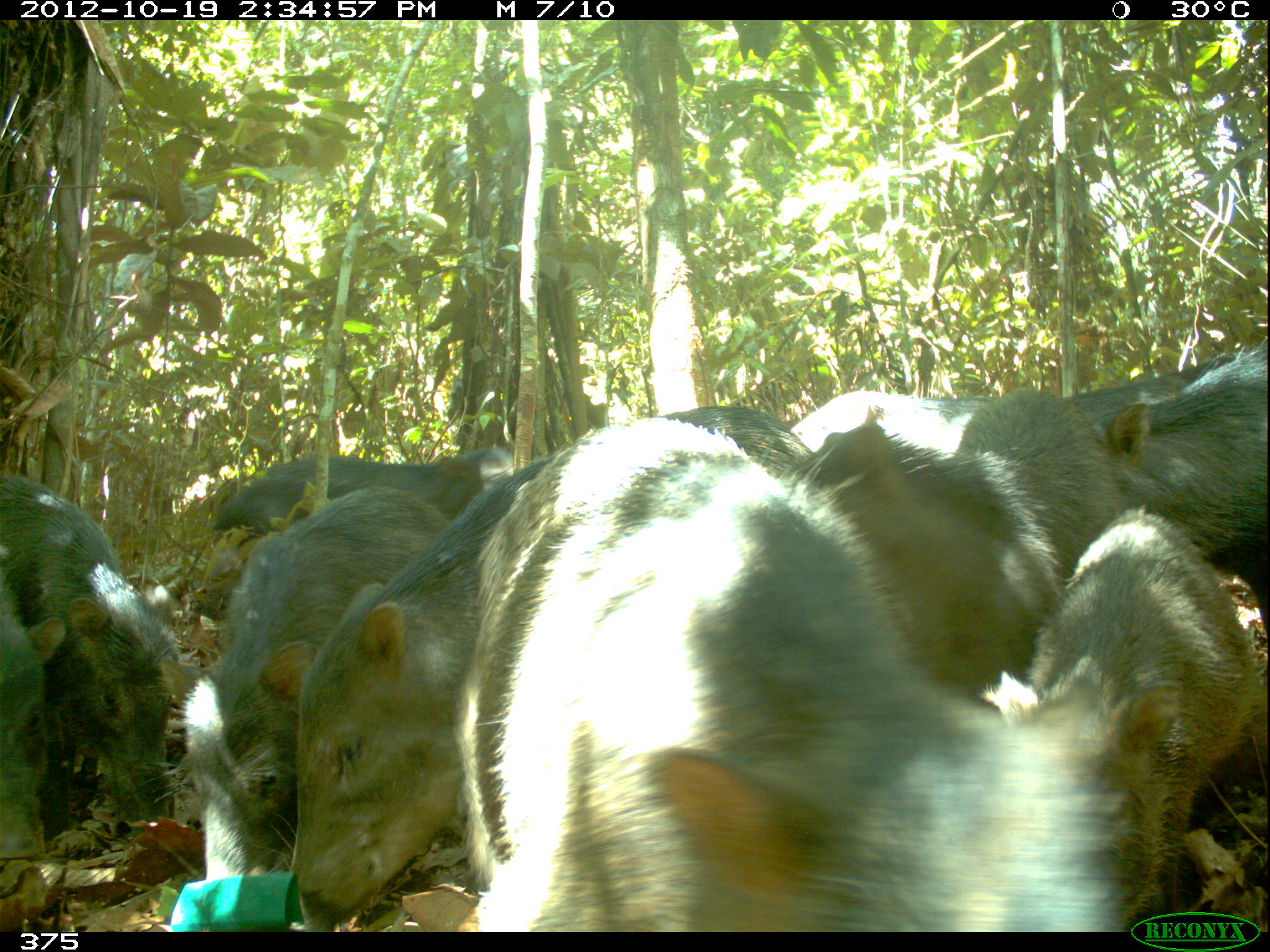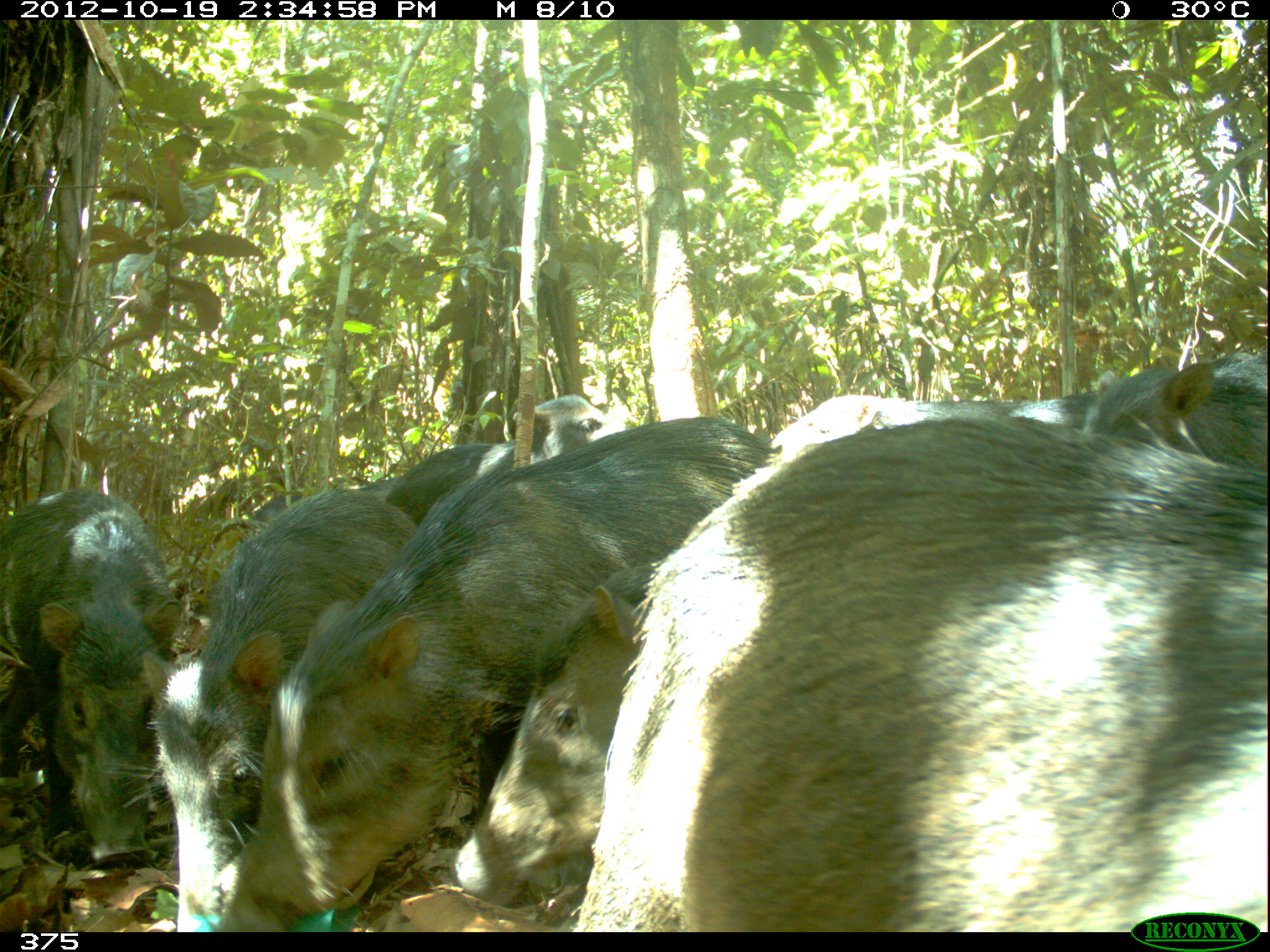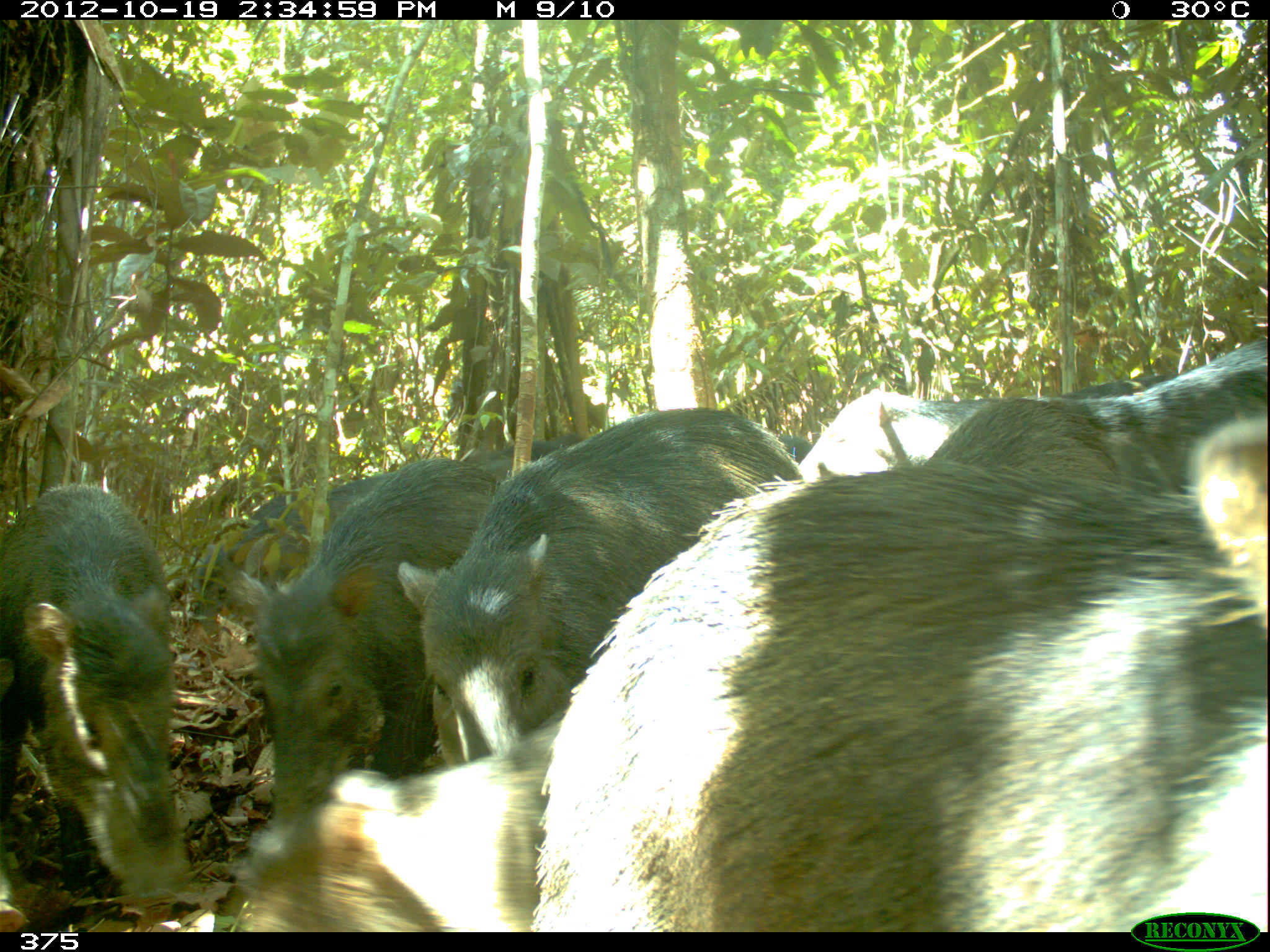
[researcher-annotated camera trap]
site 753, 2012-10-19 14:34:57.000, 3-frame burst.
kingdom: Animalia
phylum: Chordata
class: Mammalia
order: Artiodactyla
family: Tayassuidae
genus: Tayassu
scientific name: Tayassu pecari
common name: white-lipped peccary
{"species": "Tayassu pecari (white-lipped peccary)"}